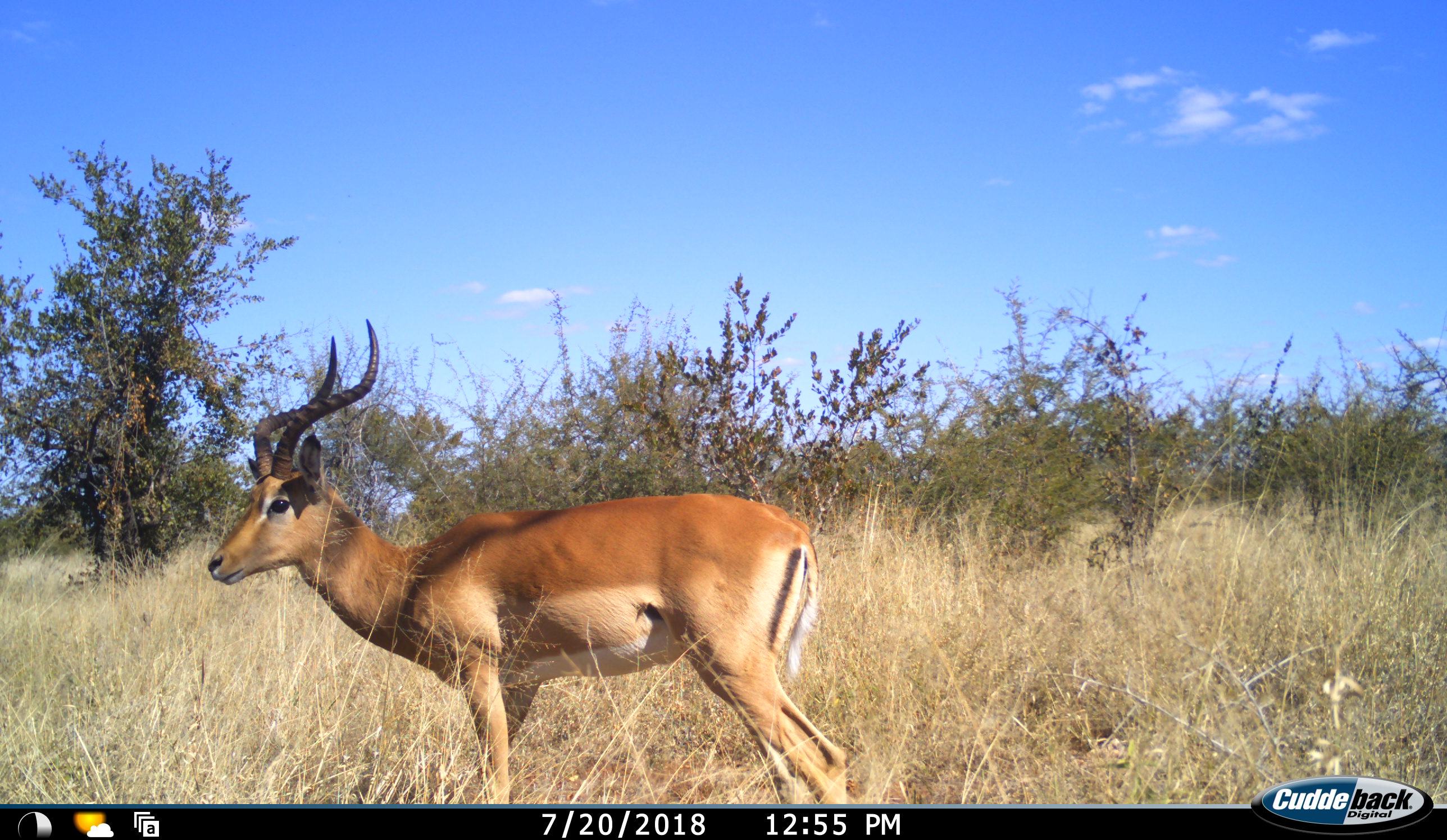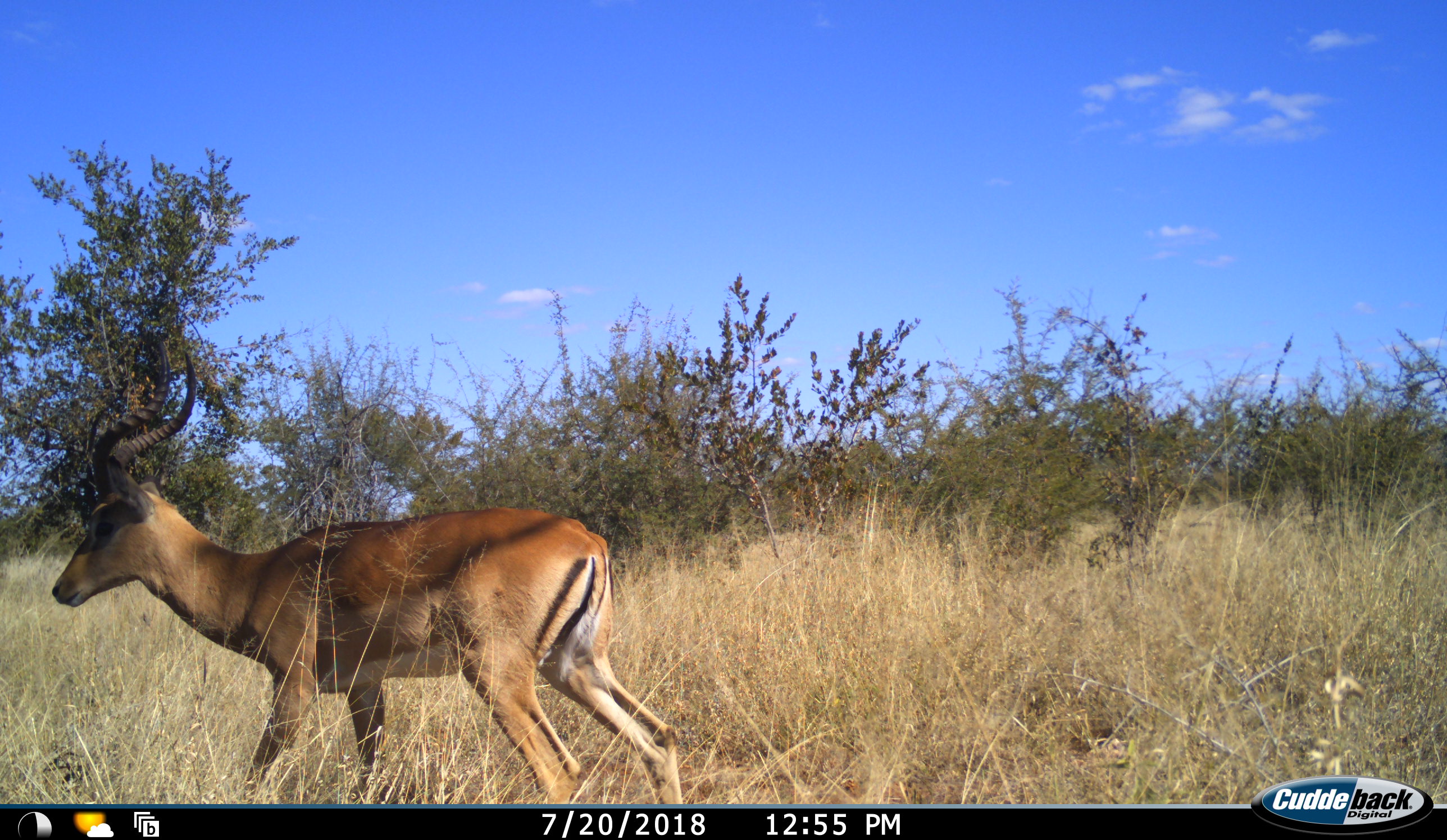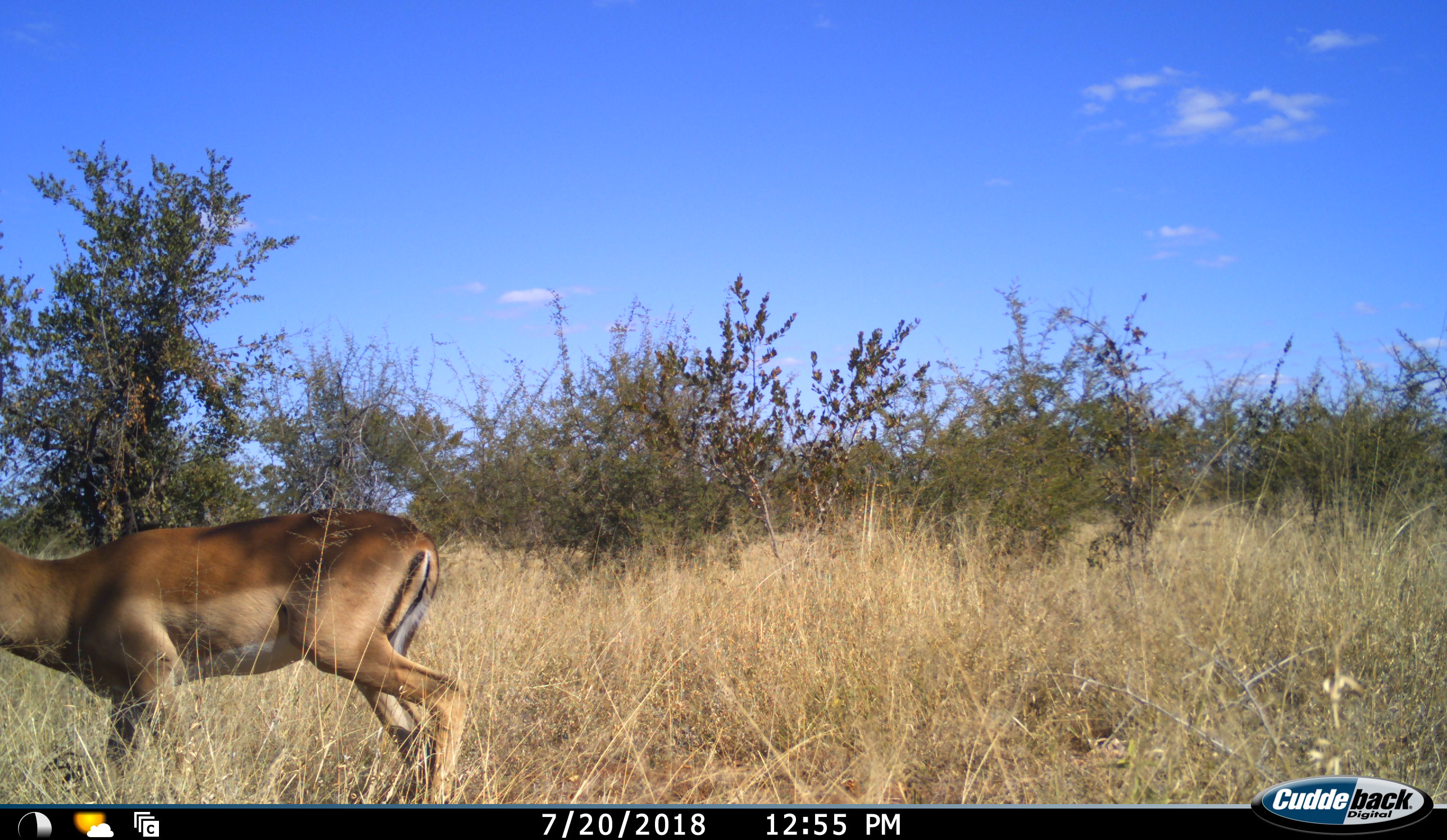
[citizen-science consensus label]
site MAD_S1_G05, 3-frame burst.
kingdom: Animalia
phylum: Chordata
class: Mammalia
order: Artiodactyla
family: Bovidae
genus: Aepyceros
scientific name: Aepyceros melampus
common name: impala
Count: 1.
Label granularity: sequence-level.